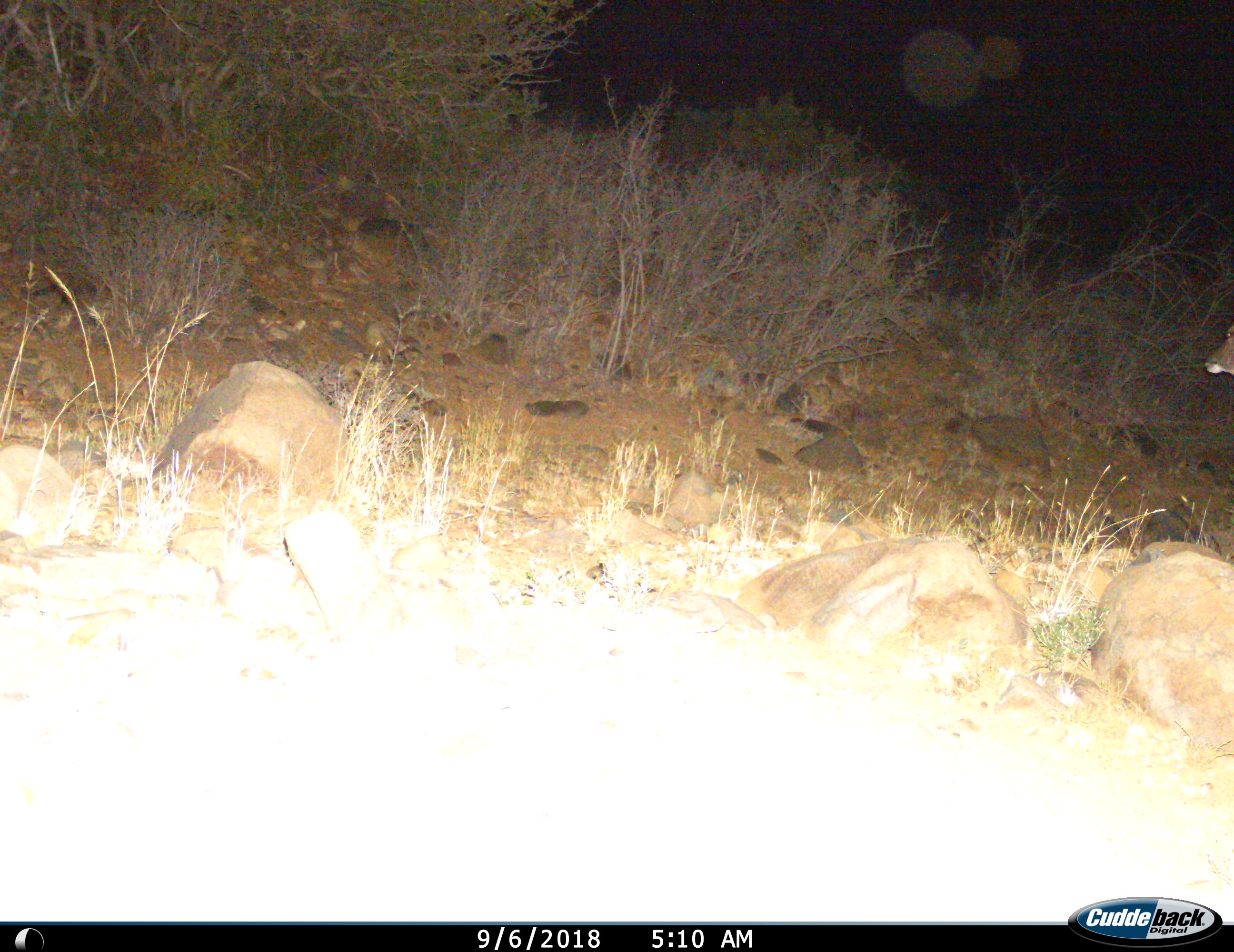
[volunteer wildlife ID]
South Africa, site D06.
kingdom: Animalia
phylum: Chordata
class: Mammalia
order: Artiodactyla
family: Bovidae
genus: Tragelaphus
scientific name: Tragelaphus strepsiceros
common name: greater kudu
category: kudu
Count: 1.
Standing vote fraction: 40%.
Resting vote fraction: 0%.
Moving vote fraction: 60%.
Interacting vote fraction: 0%.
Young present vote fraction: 0%.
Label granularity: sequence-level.